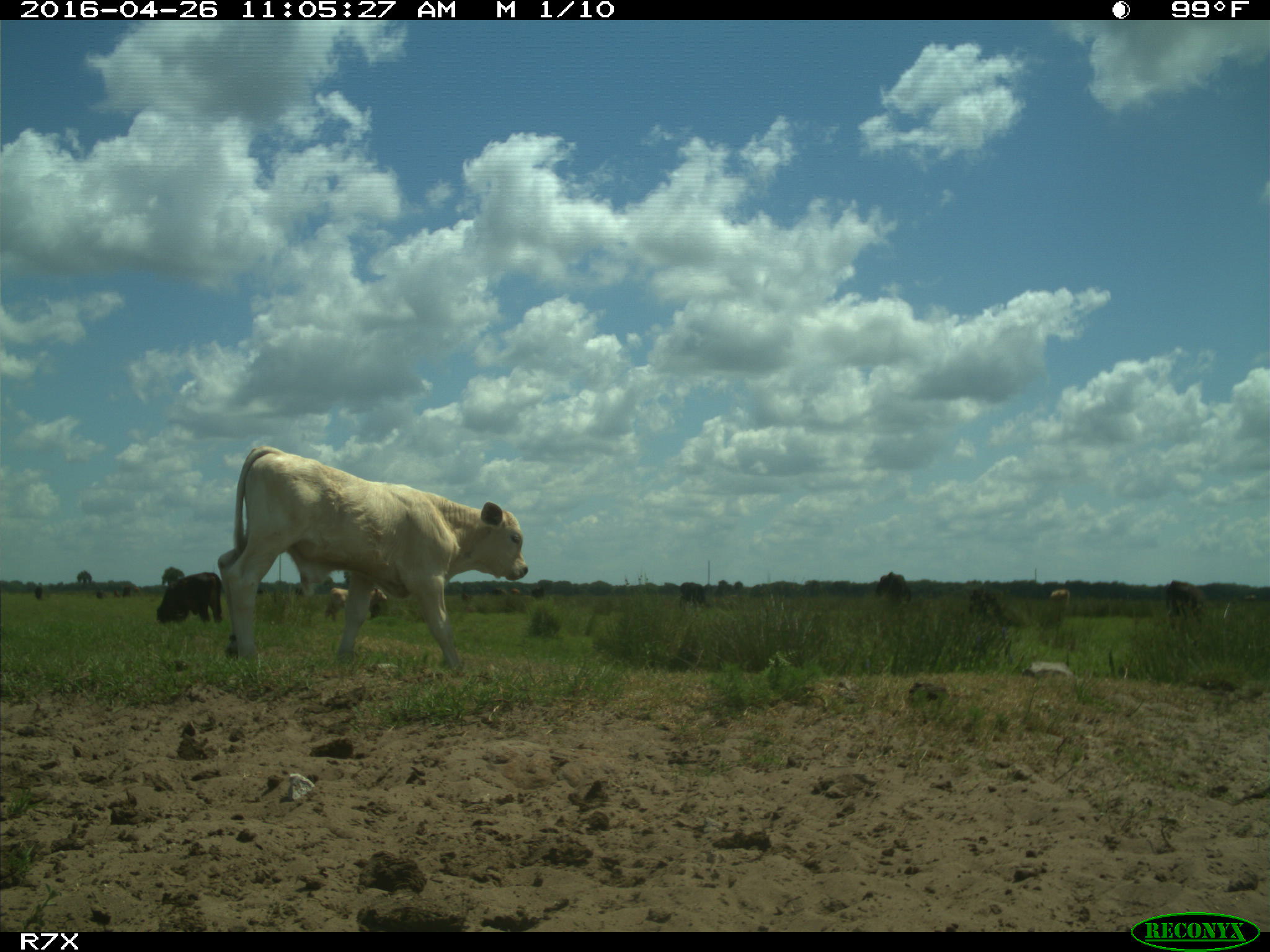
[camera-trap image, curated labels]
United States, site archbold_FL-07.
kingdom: Animalia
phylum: Chordata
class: Mammalia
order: Artiodactyla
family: Bovidae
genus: Bos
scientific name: Bos taurus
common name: domestic cow